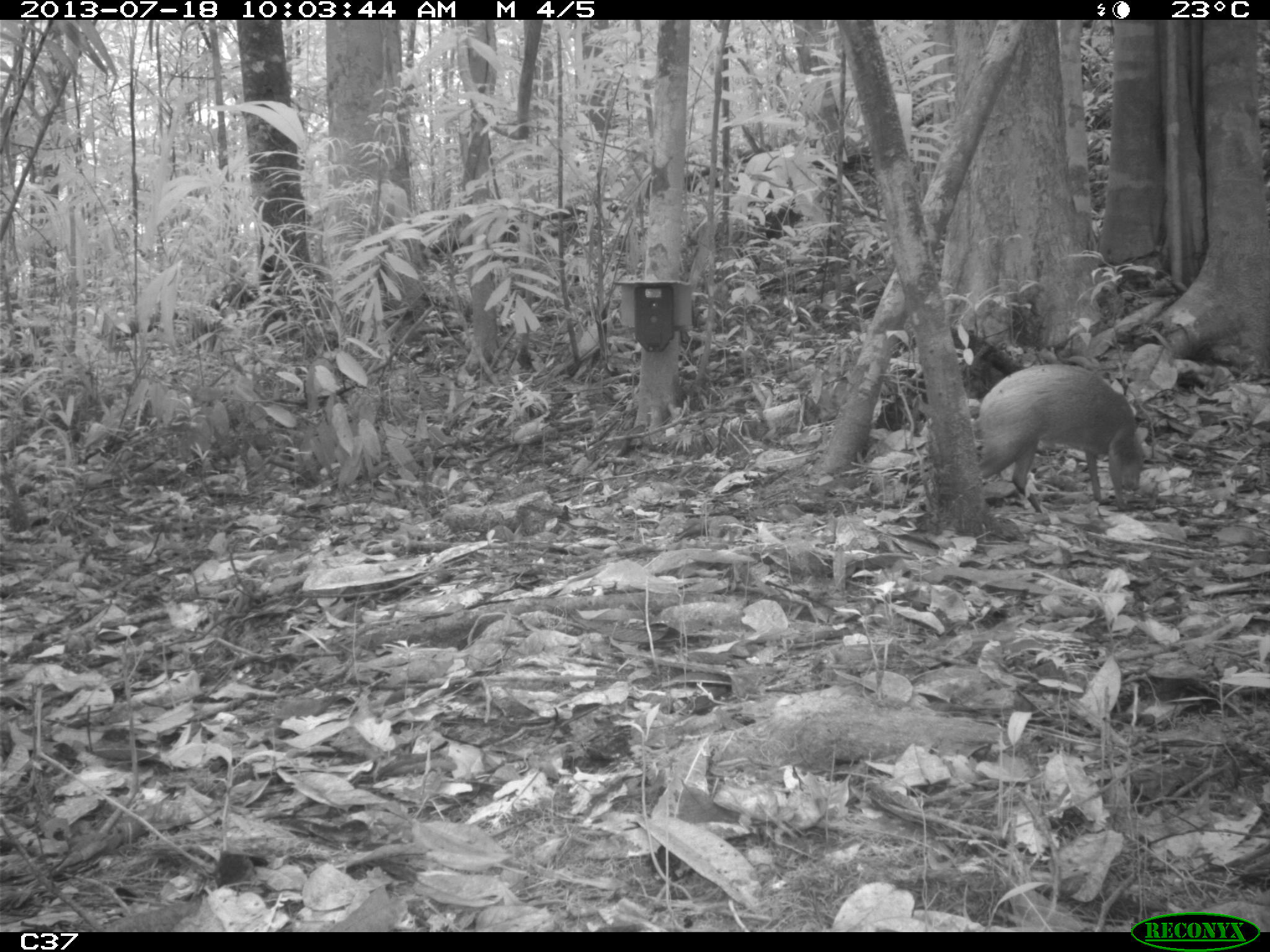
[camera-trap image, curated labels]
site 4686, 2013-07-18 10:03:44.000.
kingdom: Animalia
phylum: Chordata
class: Mammalia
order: Rodentia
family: Dasyproctidae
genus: Dasyprocta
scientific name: Dasyprocta leporina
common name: red-rumped agouti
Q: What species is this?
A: Dasyprocta leporina (red-rumped agouti).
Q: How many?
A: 2.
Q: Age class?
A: Adult.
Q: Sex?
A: Male.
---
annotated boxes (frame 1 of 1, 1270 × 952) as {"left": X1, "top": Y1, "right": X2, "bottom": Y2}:
dasyprocta leporina: {"left": 976, "top": 364, "right": 1148, "bottom": 513}